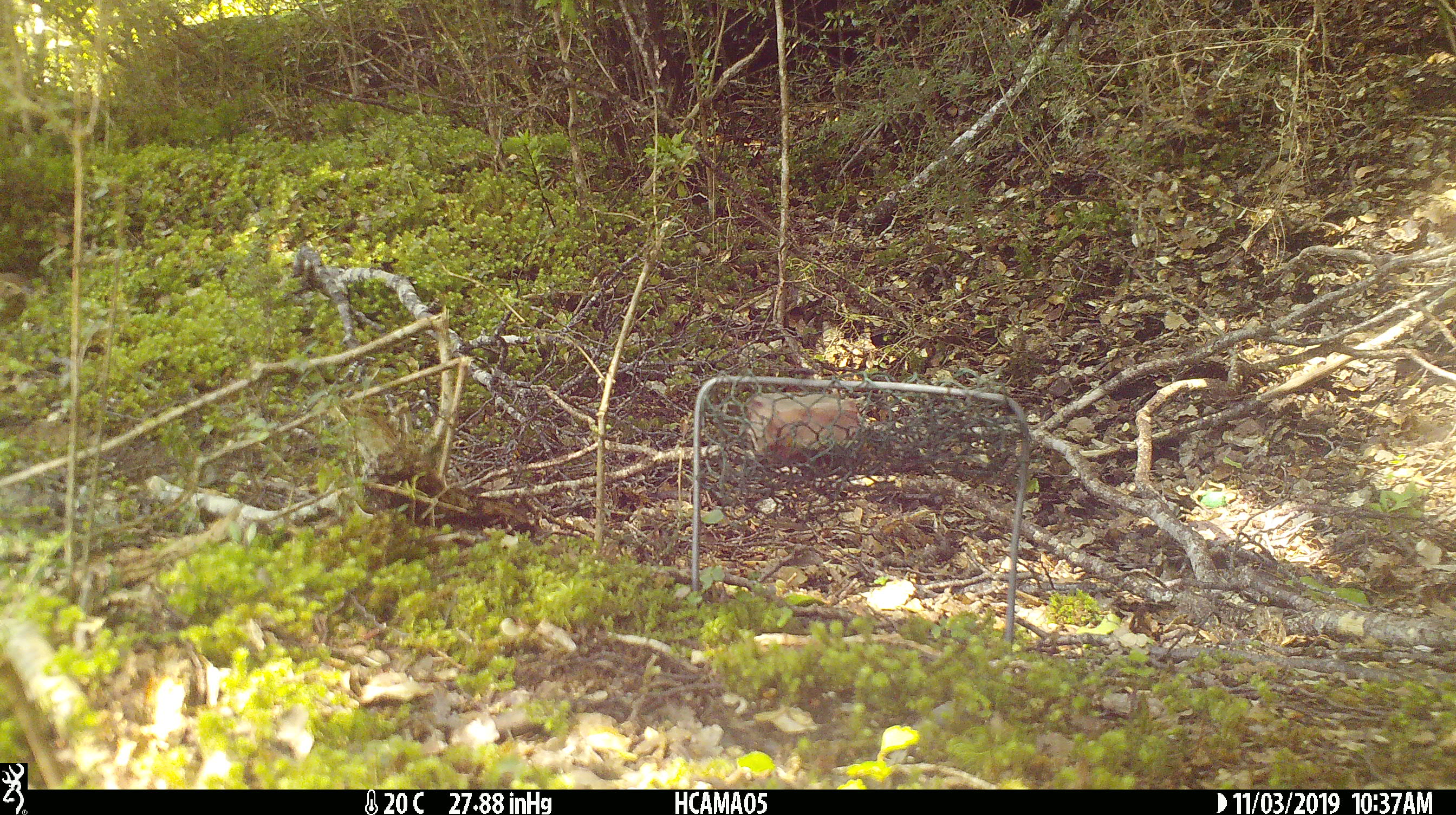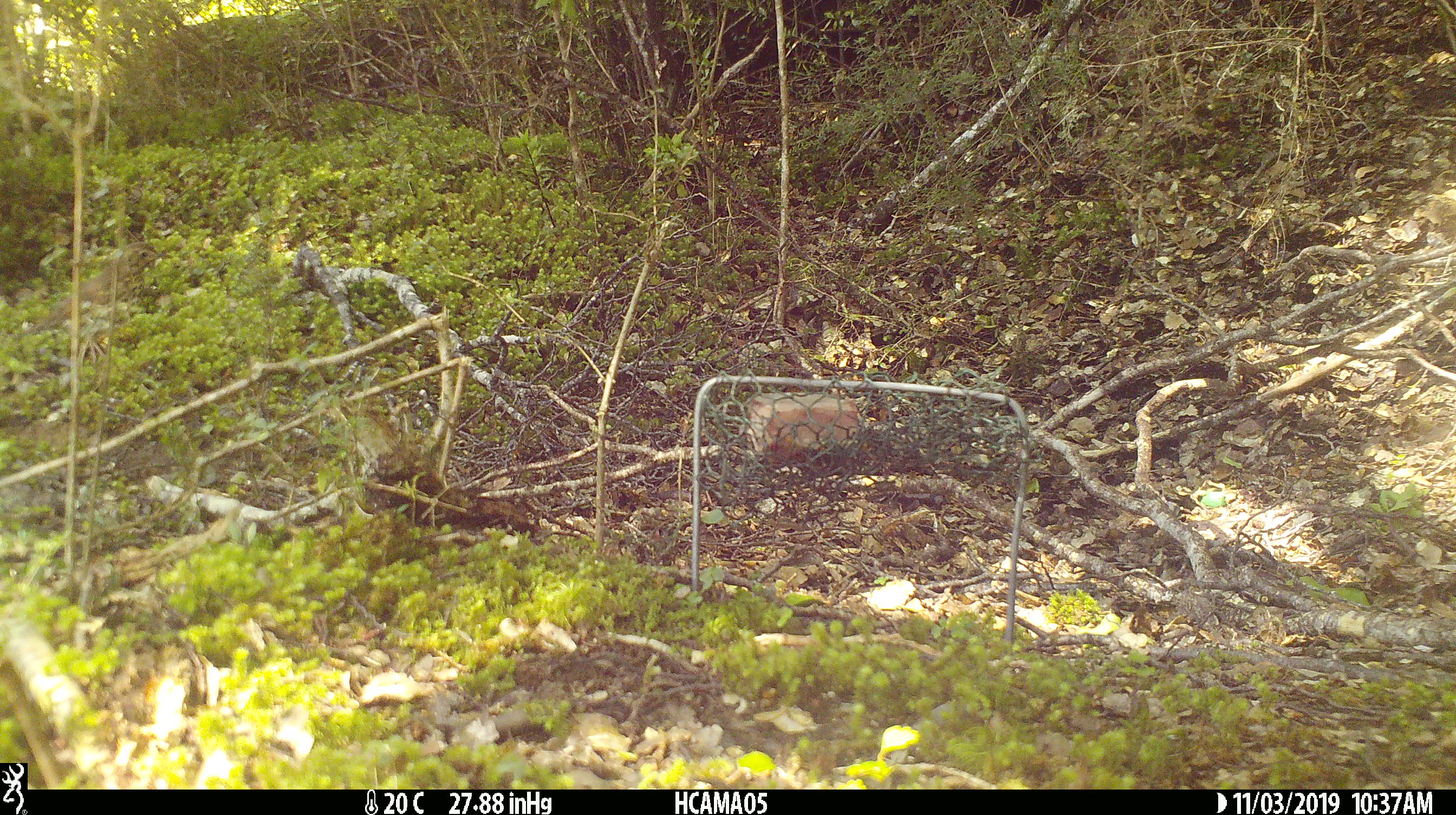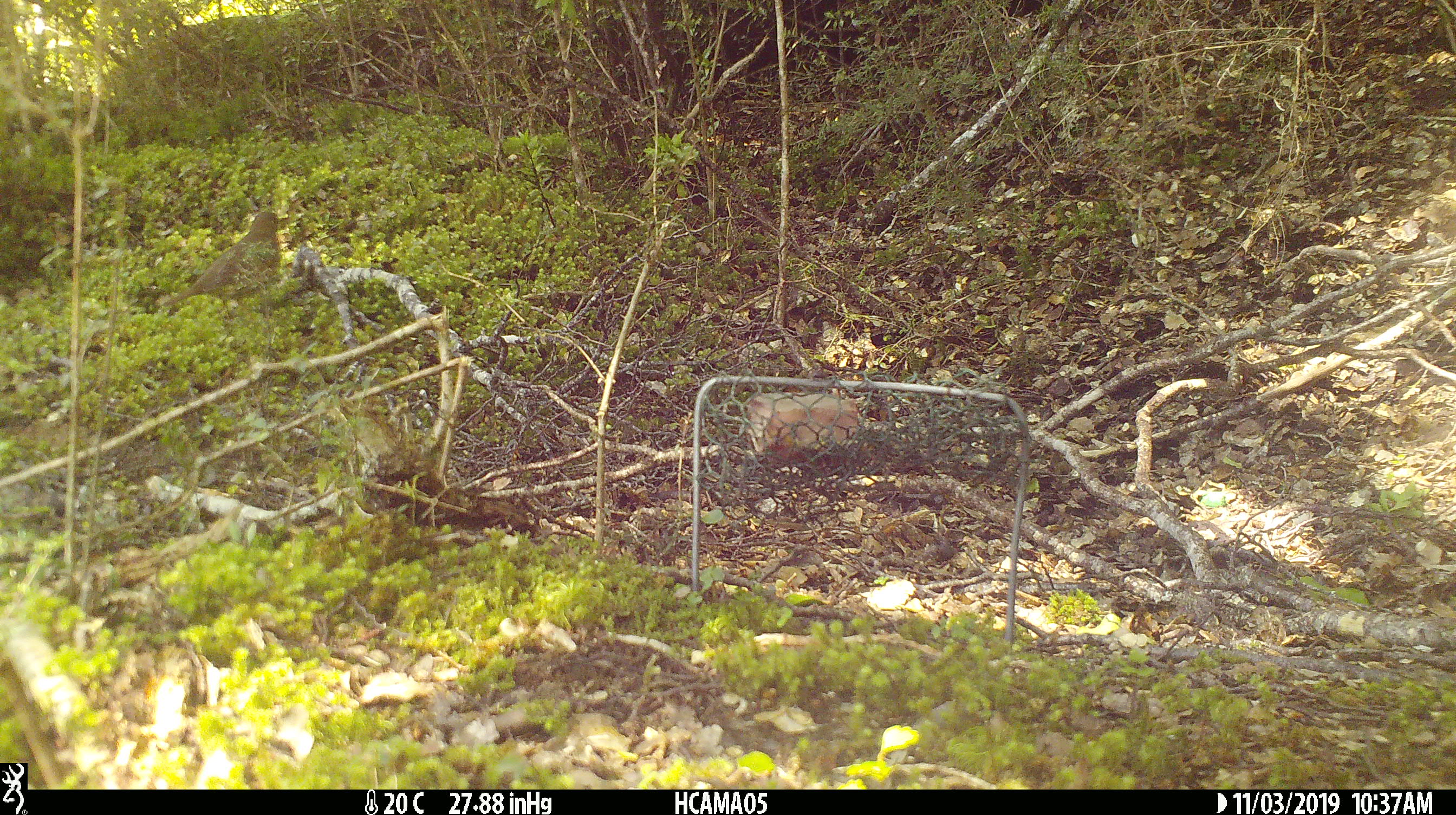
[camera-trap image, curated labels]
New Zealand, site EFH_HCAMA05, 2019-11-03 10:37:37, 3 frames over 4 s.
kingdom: Animalia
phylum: Chordata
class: Aves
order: Passeriformes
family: Turdidae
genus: Turdus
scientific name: Turdus philomelos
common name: song thrush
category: thrush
Thrush (song thrush) (Turdus philomelos).